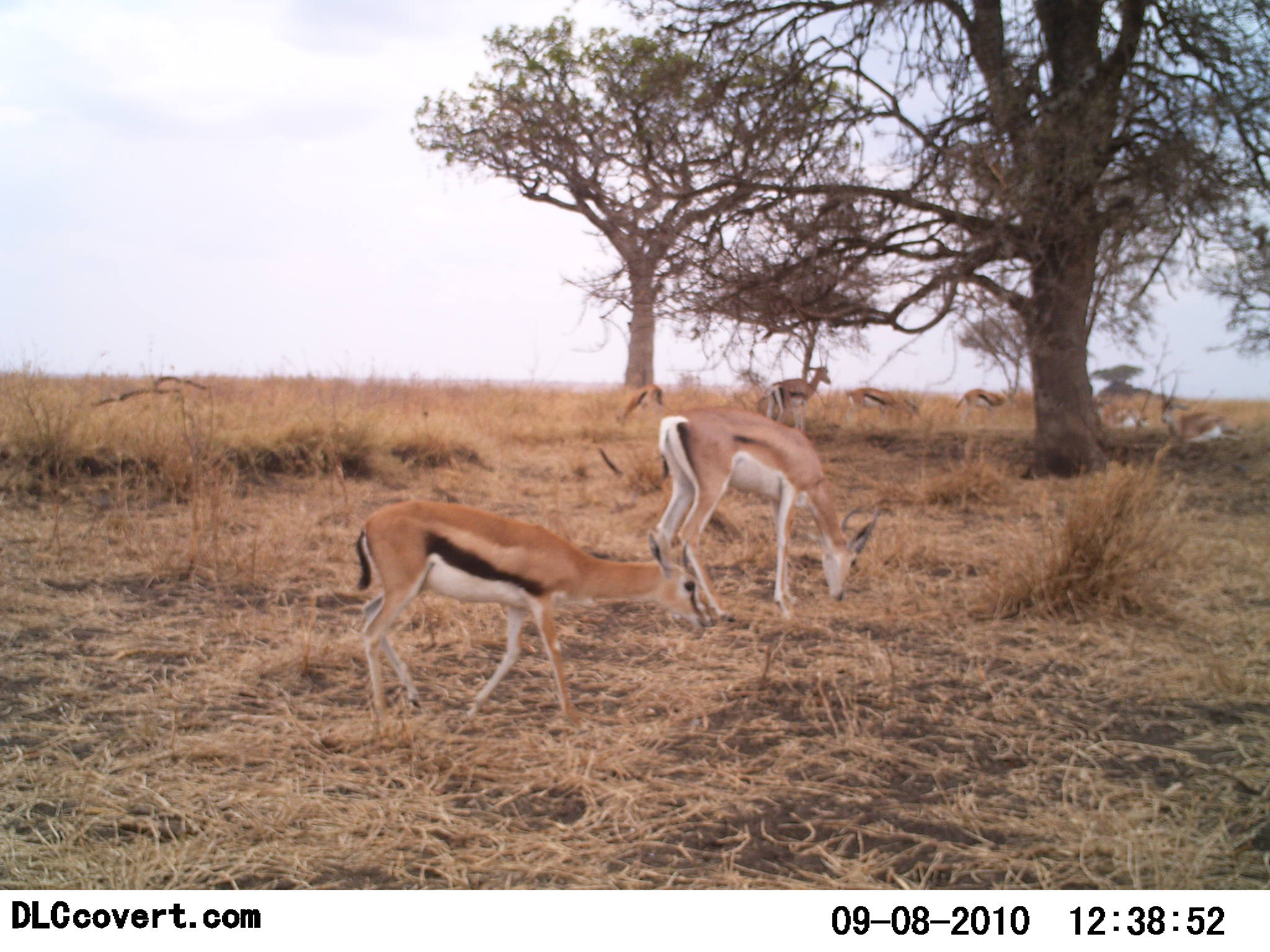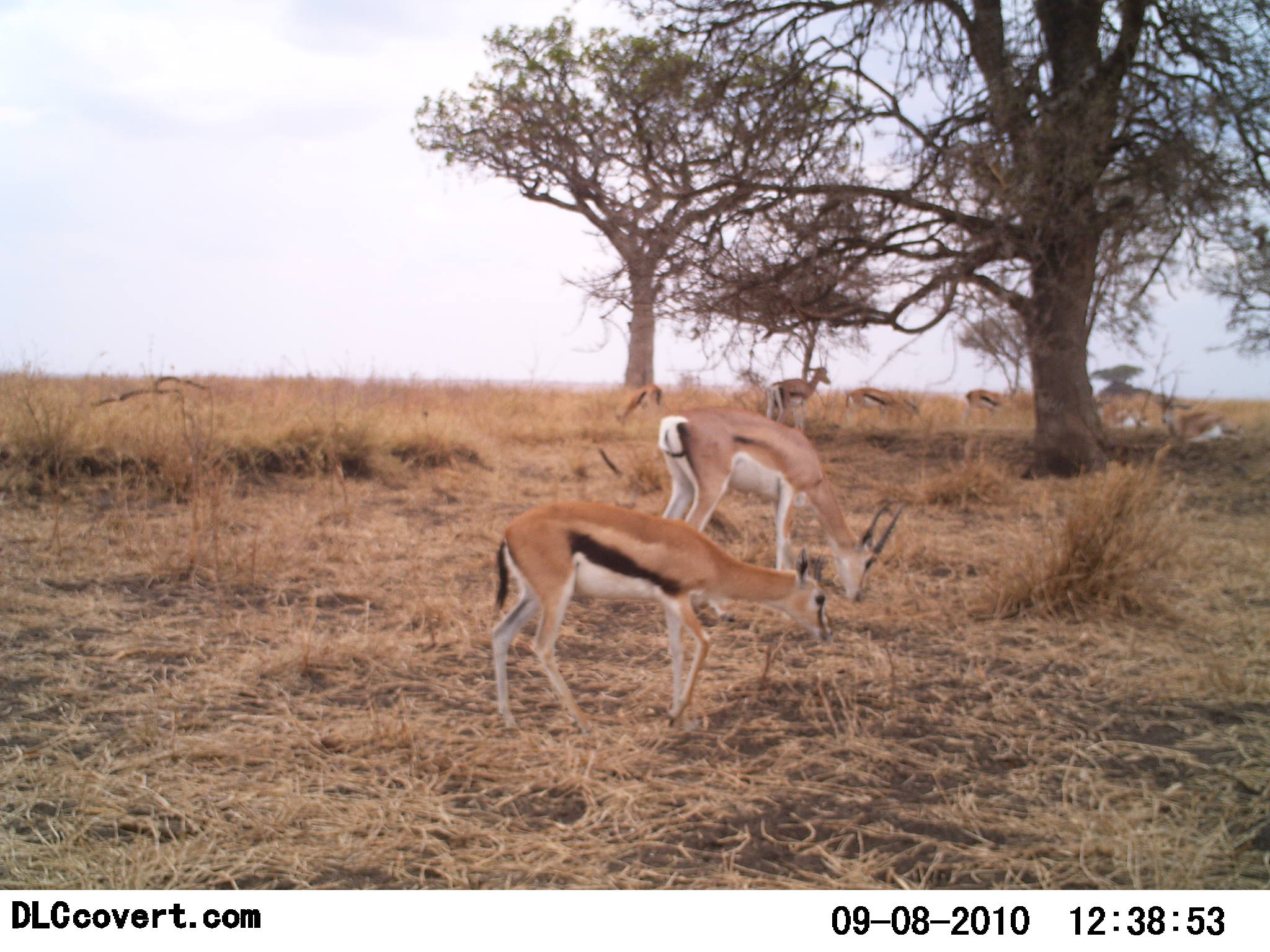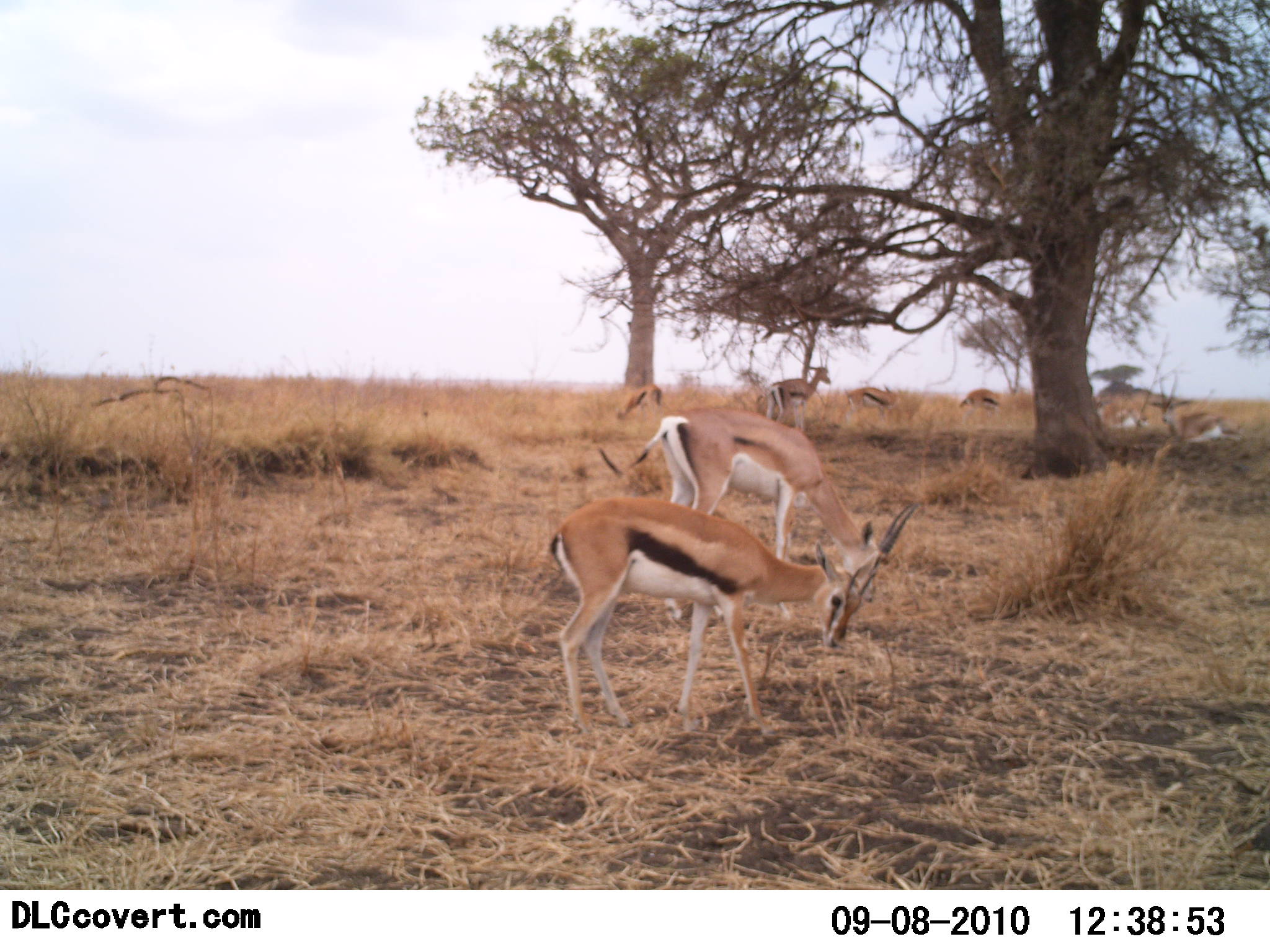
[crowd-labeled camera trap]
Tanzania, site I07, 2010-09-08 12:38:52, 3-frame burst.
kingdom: Animalia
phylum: Chordata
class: Mammalia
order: Artiodactyla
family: Bovidae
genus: Eudorcas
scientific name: Eudorcas thomsonii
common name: thomson's gazelle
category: gazellethomsons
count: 7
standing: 44%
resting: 38%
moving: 25%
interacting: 0%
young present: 0%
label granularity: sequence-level